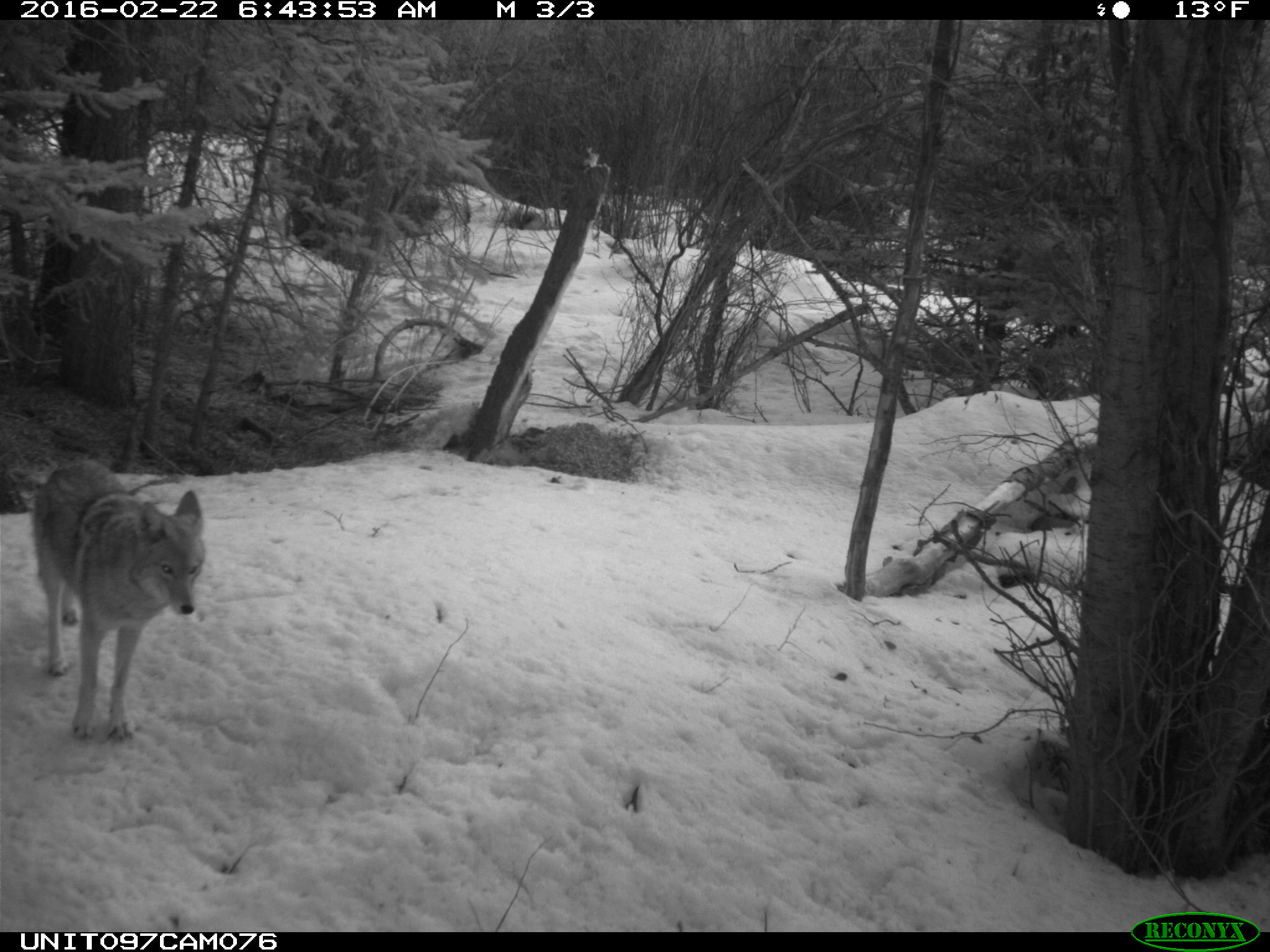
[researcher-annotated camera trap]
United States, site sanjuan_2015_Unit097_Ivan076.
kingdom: Animalia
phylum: Chordata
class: Mammalia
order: Carnivora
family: Canidae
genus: Canis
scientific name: Canis latrans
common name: coyote